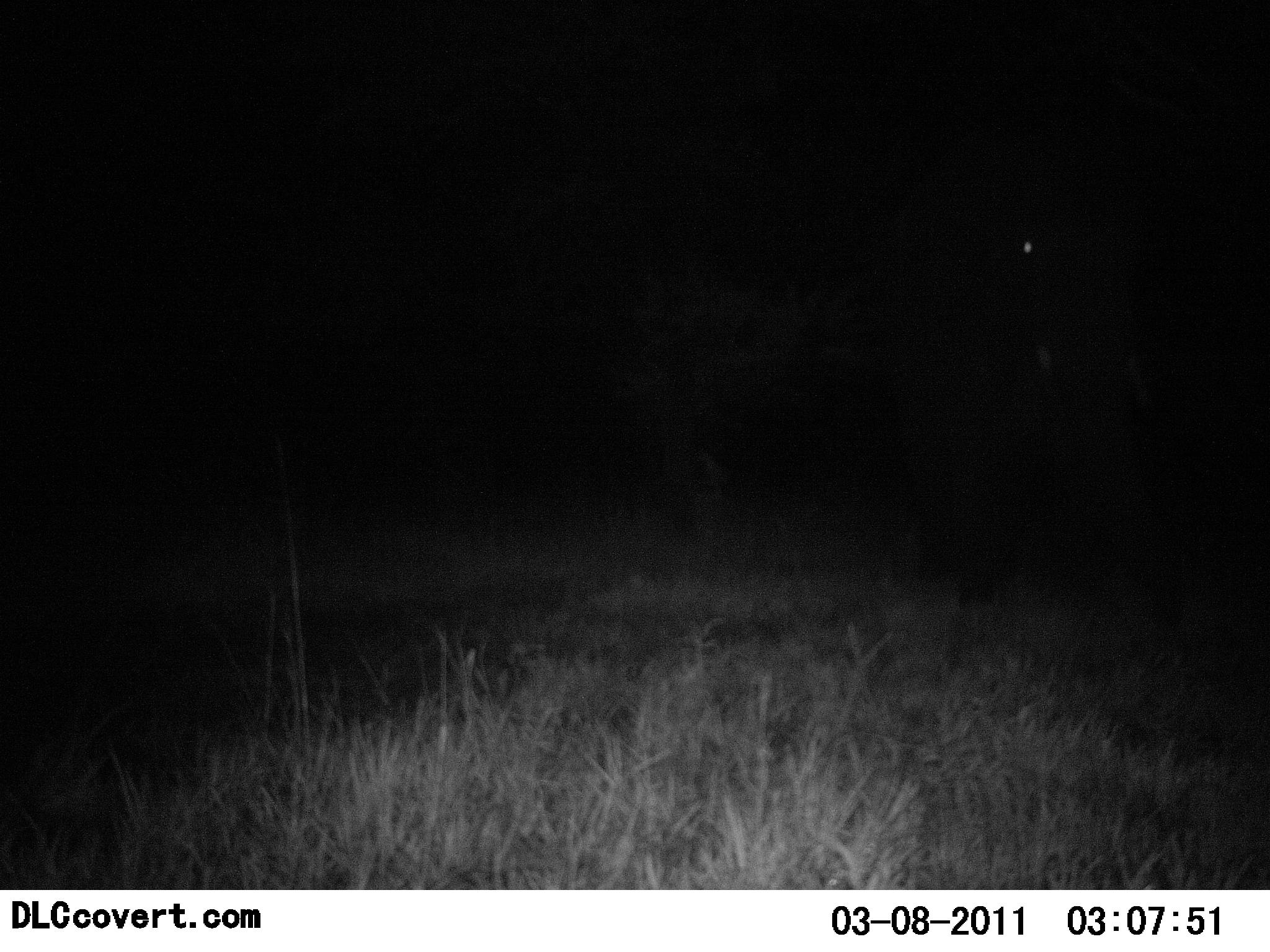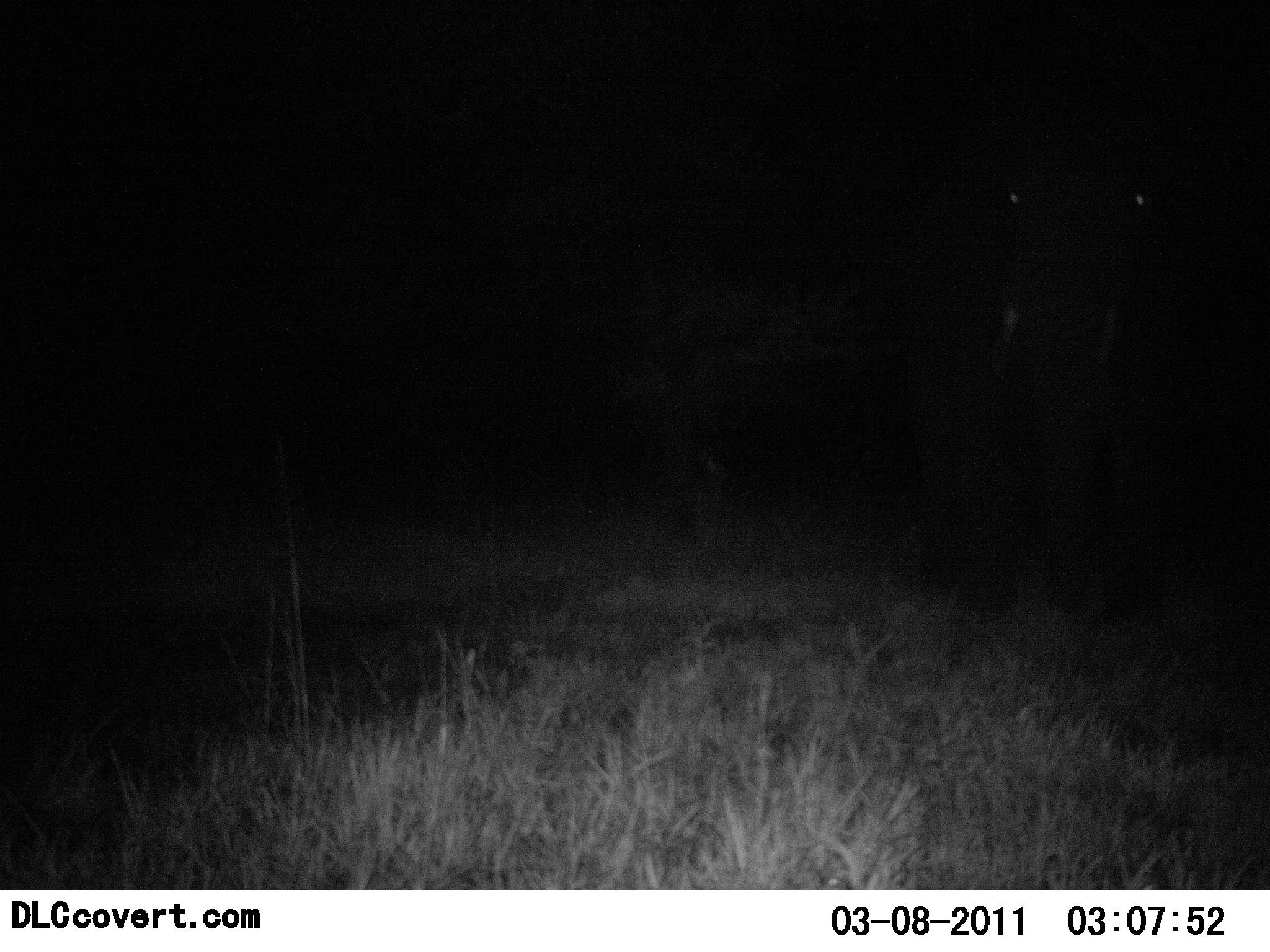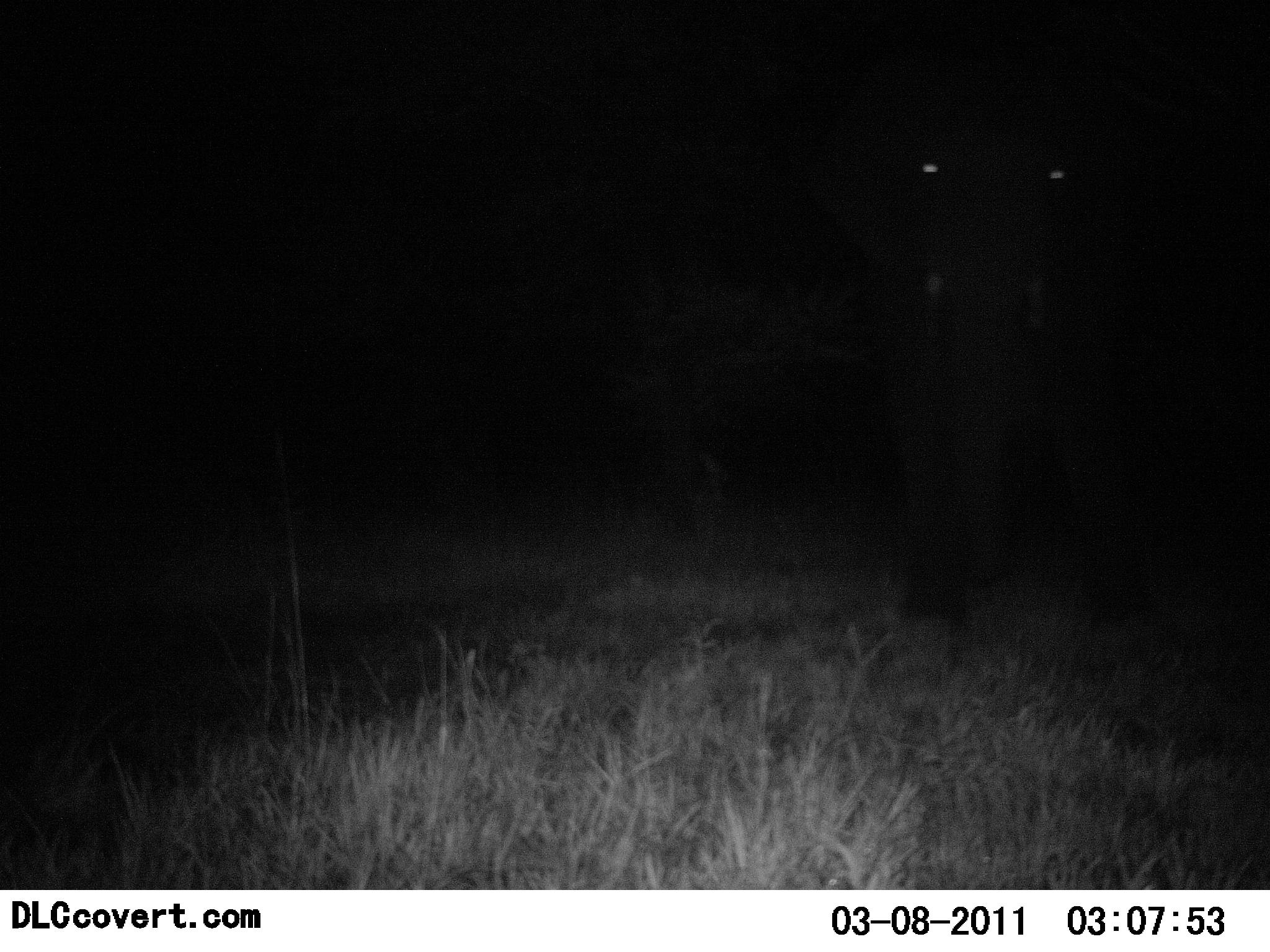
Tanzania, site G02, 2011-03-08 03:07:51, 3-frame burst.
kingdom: Animalia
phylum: Chordata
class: Mammalia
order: Proboscidea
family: Elephantidae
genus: Loxodonta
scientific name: Loxodonta africana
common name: african bush elephant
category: elephant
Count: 1.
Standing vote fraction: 30%.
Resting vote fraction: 0%.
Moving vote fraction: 80%.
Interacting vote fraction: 0%.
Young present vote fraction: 0%.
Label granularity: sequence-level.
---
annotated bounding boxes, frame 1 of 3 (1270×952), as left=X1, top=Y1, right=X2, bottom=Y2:
animal: left=967, top=234, right=1162, bottom=598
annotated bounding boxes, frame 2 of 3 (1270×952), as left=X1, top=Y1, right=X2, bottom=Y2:
animal: left=910, top=149, right=1188, bottom=624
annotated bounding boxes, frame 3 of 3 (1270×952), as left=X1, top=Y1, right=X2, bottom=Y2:
animal: left=822, top=106, right=1158, bottom=623